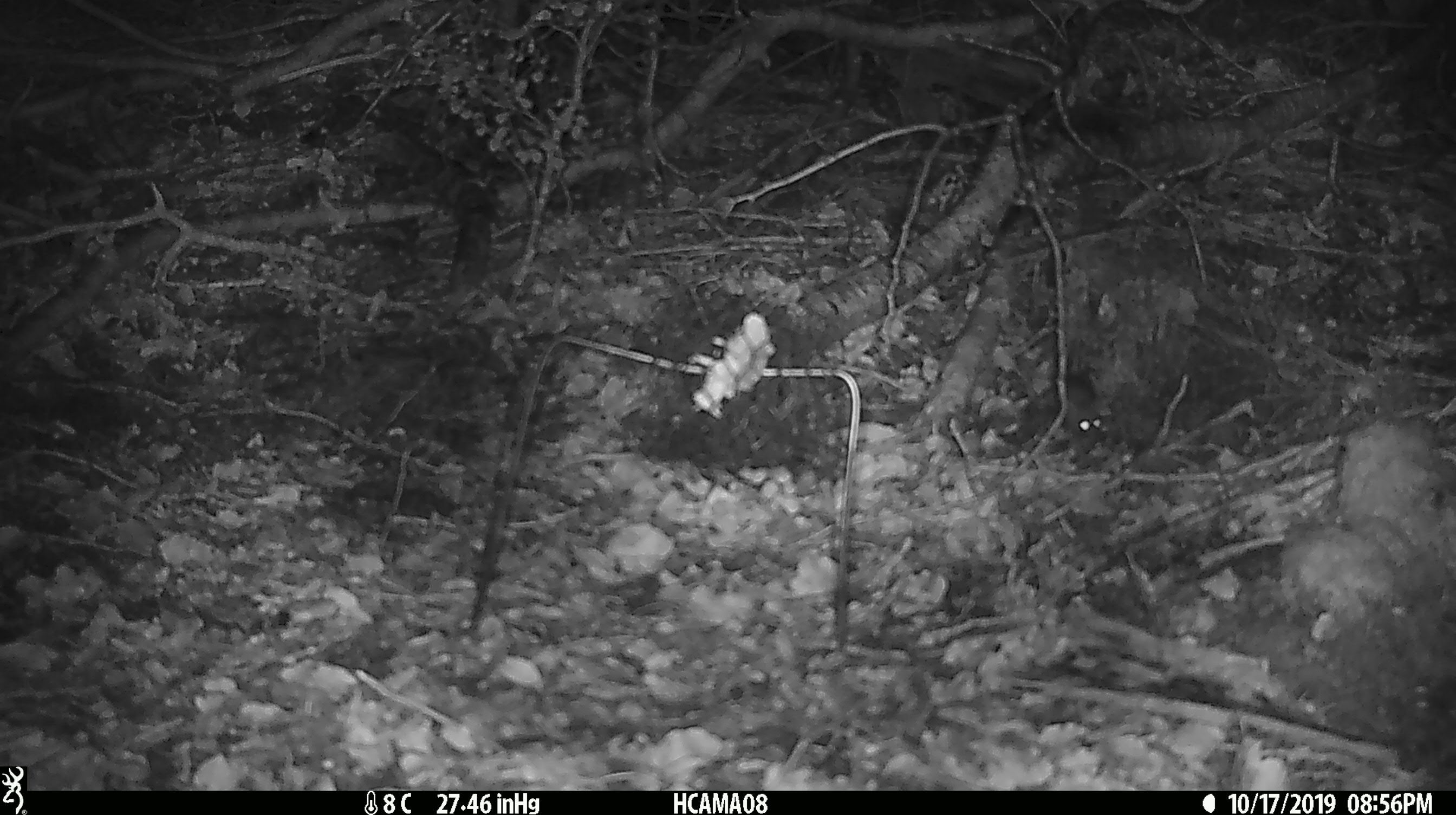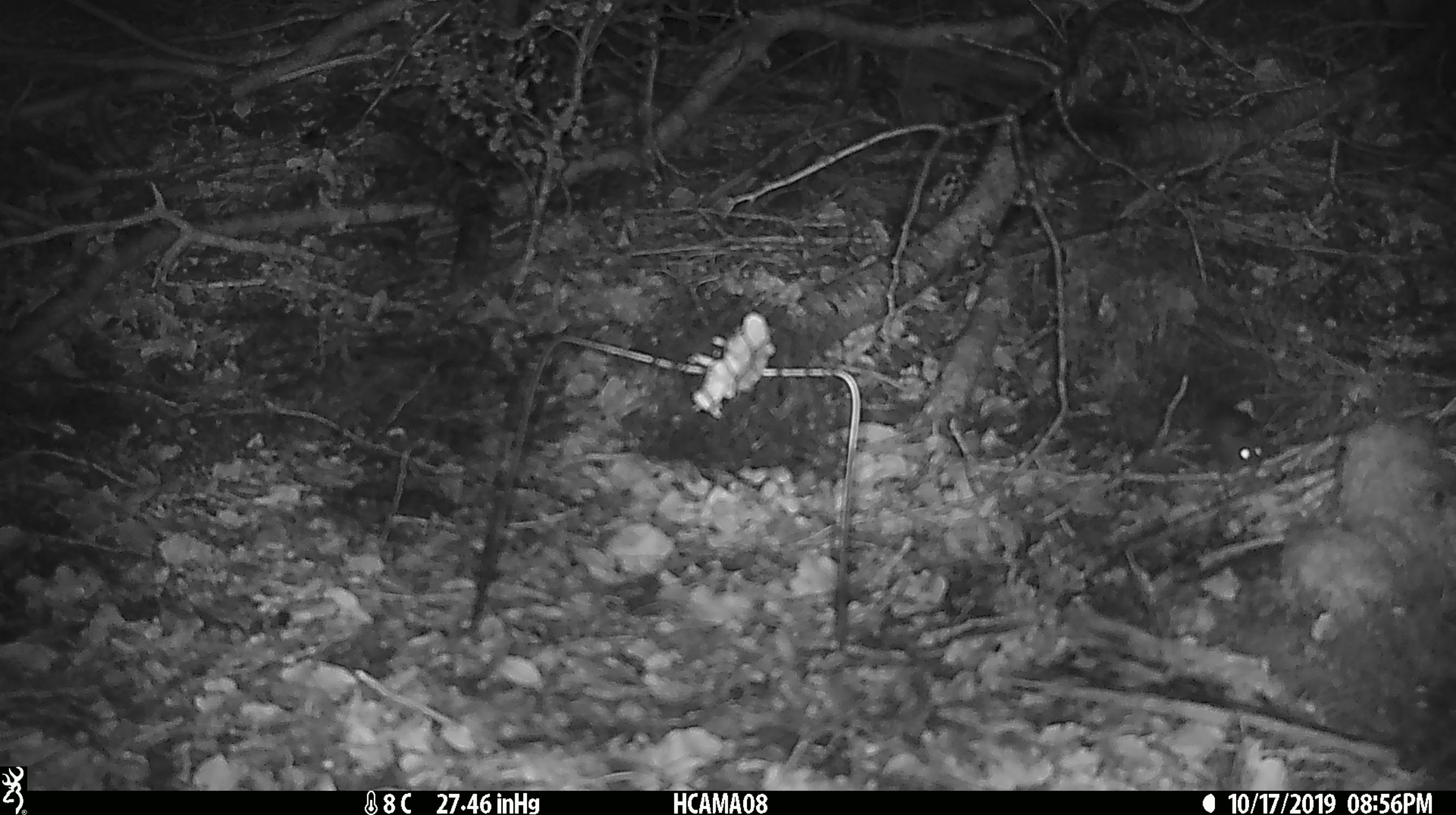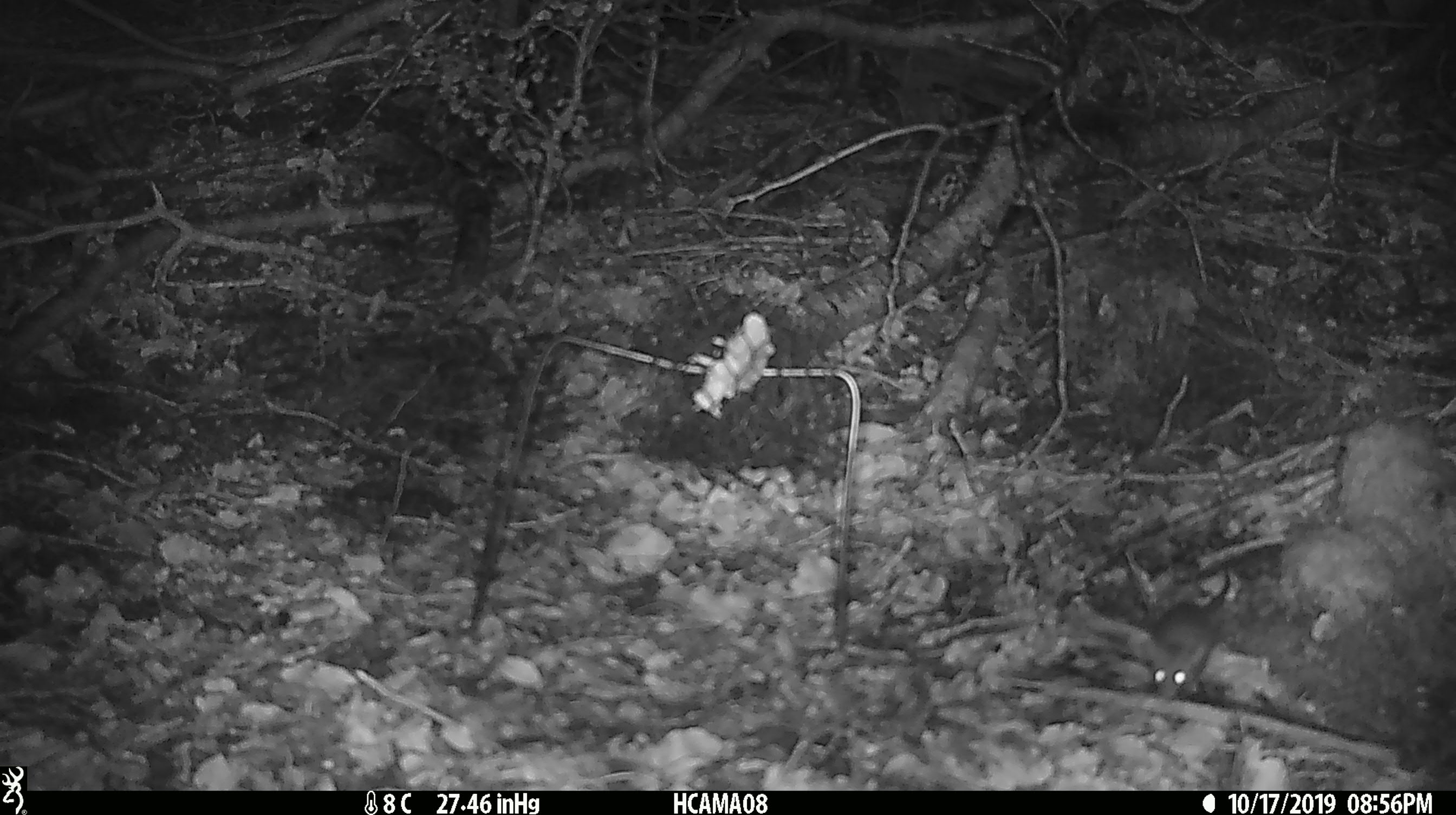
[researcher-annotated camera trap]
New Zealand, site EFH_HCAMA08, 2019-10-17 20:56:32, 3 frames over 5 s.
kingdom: Animalia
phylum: Chordata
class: Mammalia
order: Rodentia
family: Muridae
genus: Mus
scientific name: Mus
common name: mouse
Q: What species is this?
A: Mouse (Mus).